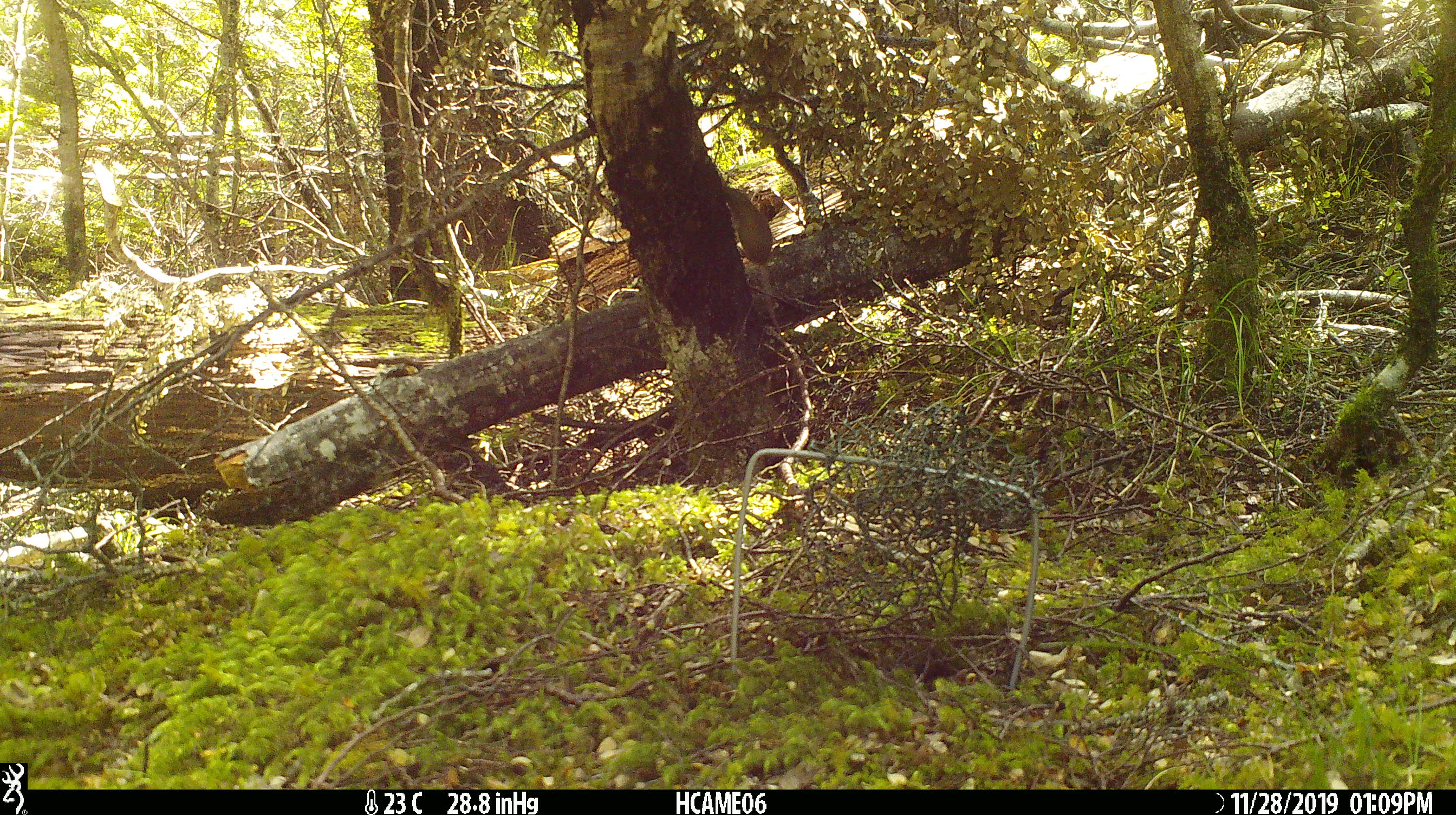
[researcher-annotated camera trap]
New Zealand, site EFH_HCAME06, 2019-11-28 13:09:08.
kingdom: Animalia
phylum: Chordata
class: Mammalia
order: Rodentia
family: Muridae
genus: Mus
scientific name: Mus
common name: mouse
Mouse (Mus).